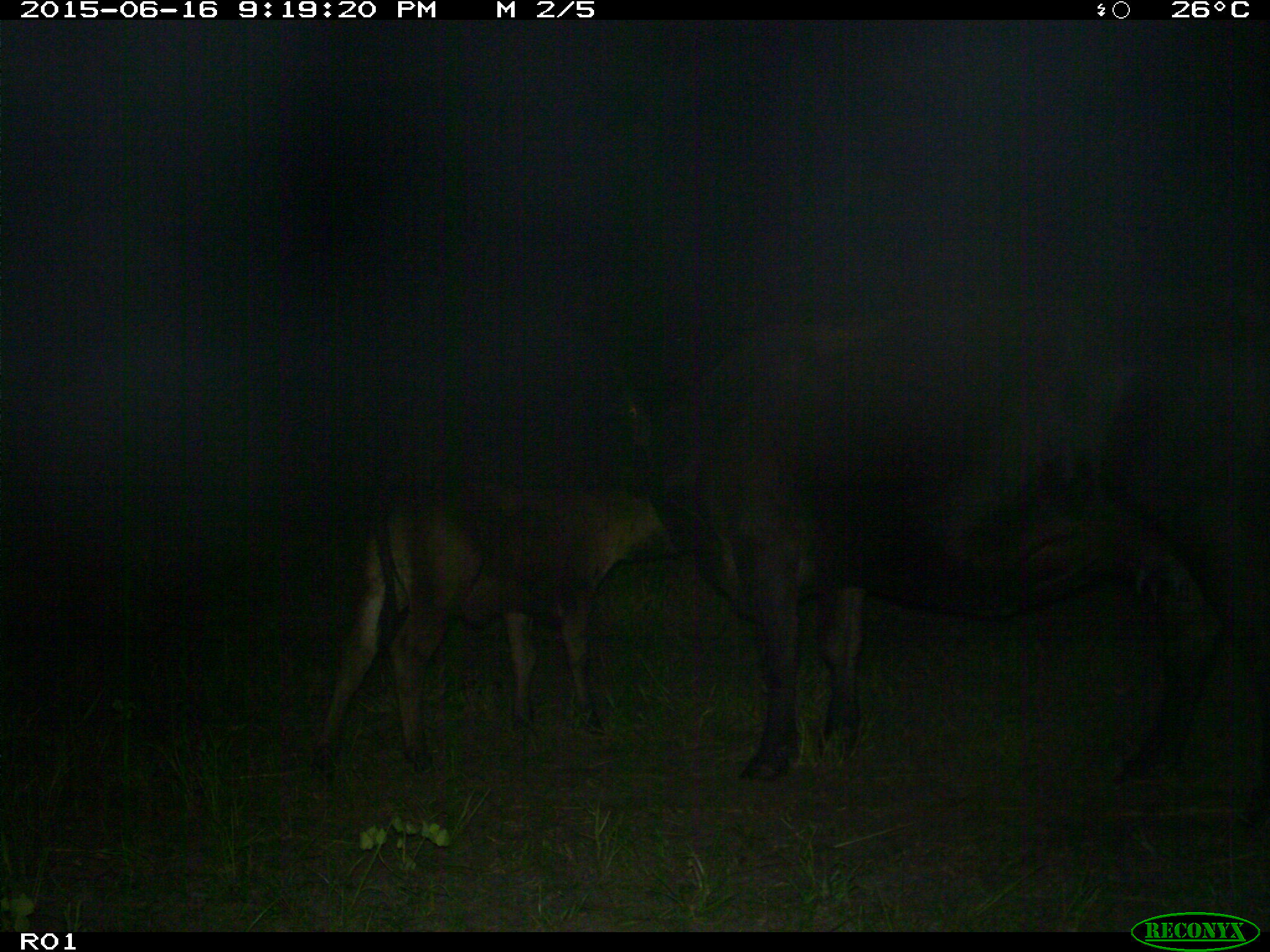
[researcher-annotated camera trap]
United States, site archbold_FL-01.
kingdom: Animalia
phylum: Chordata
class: Mammalia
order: Artiodactyla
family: Bovidae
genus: Bos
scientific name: Bos taurus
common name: domestic cow